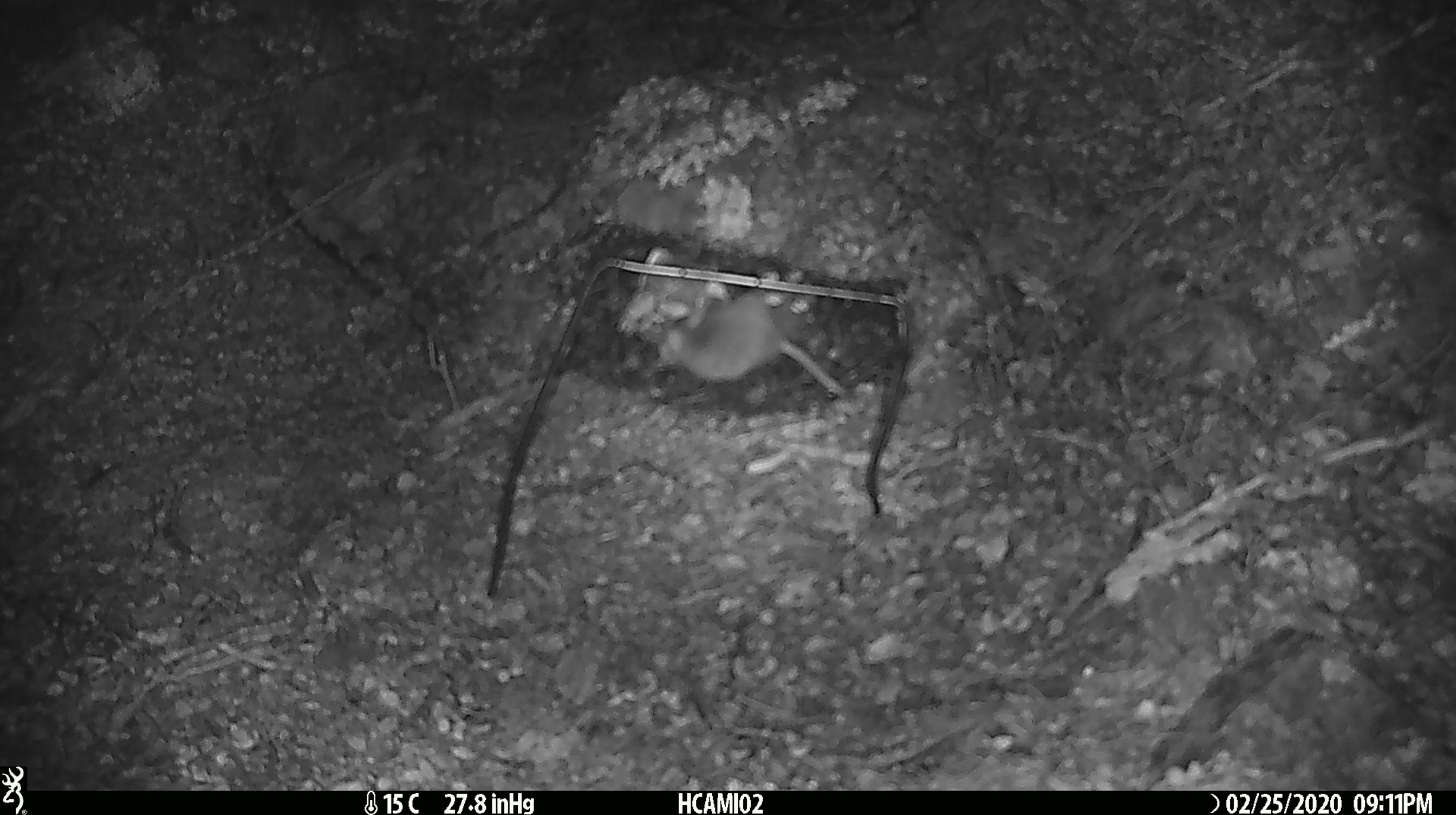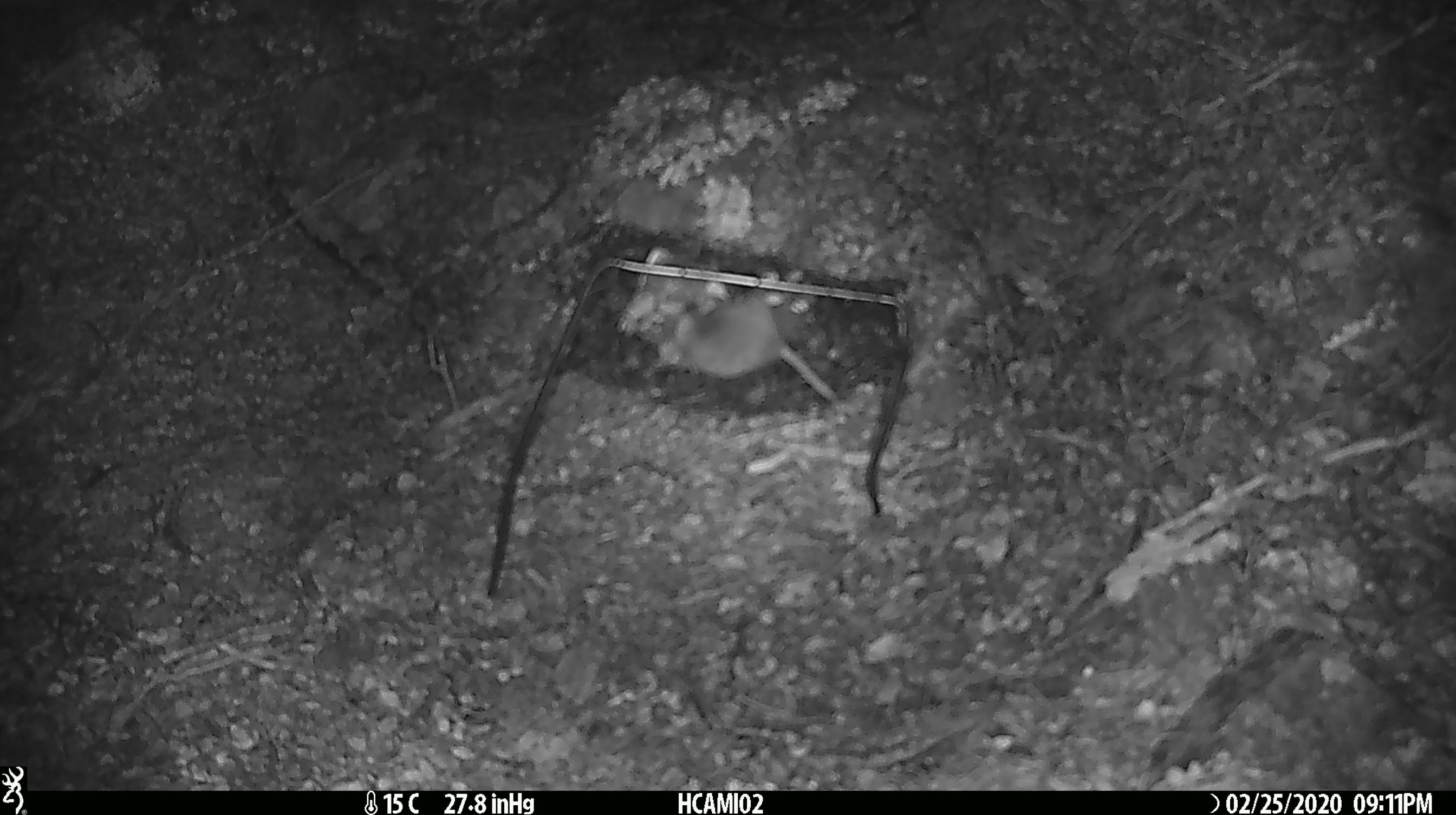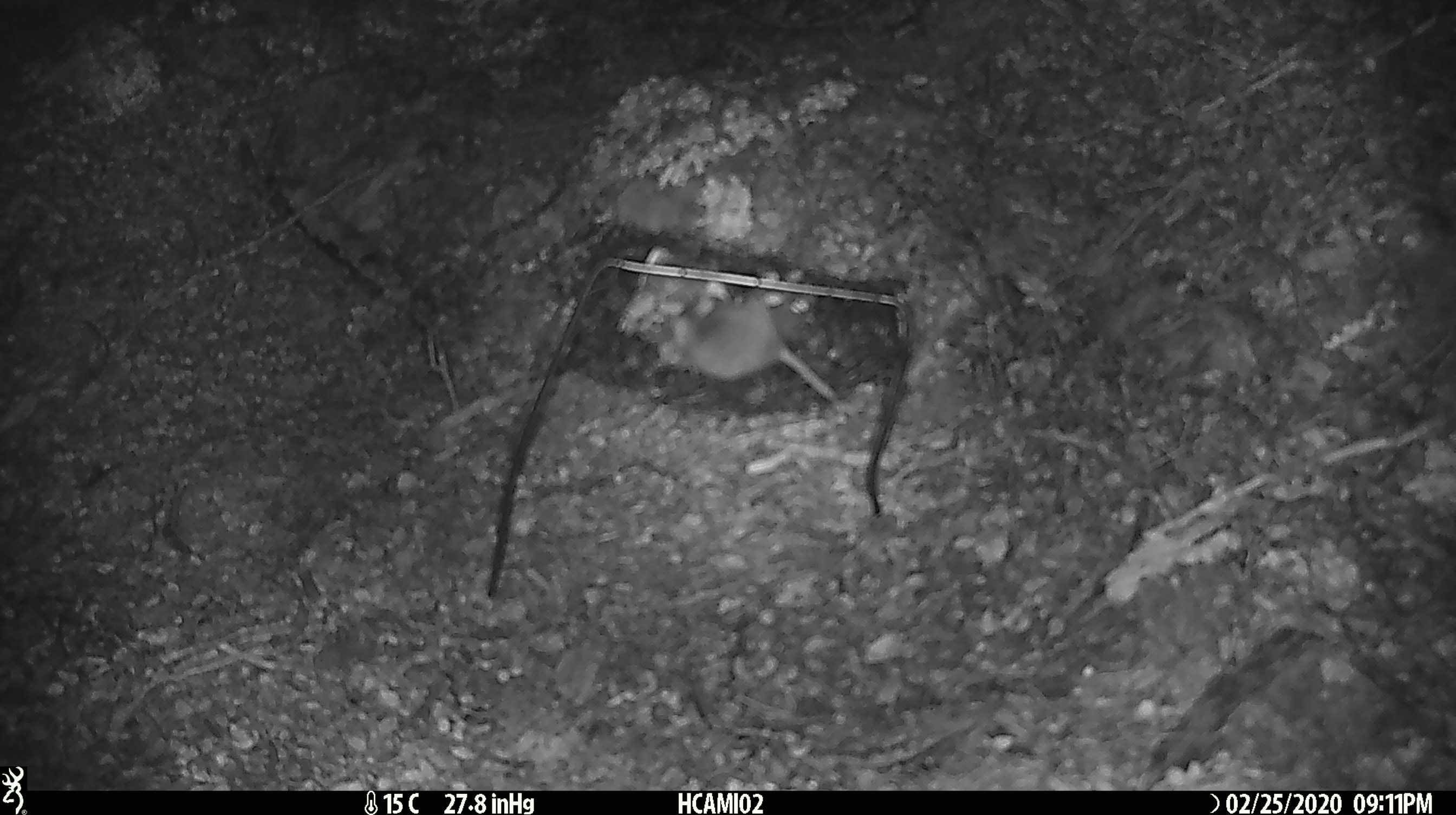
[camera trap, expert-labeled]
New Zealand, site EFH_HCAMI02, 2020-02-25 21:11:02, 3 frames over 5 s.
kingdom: Animalia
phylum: Chordata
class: Mammalia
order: Rodentia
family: Muridae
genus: Mus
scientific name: Mus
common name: mouse